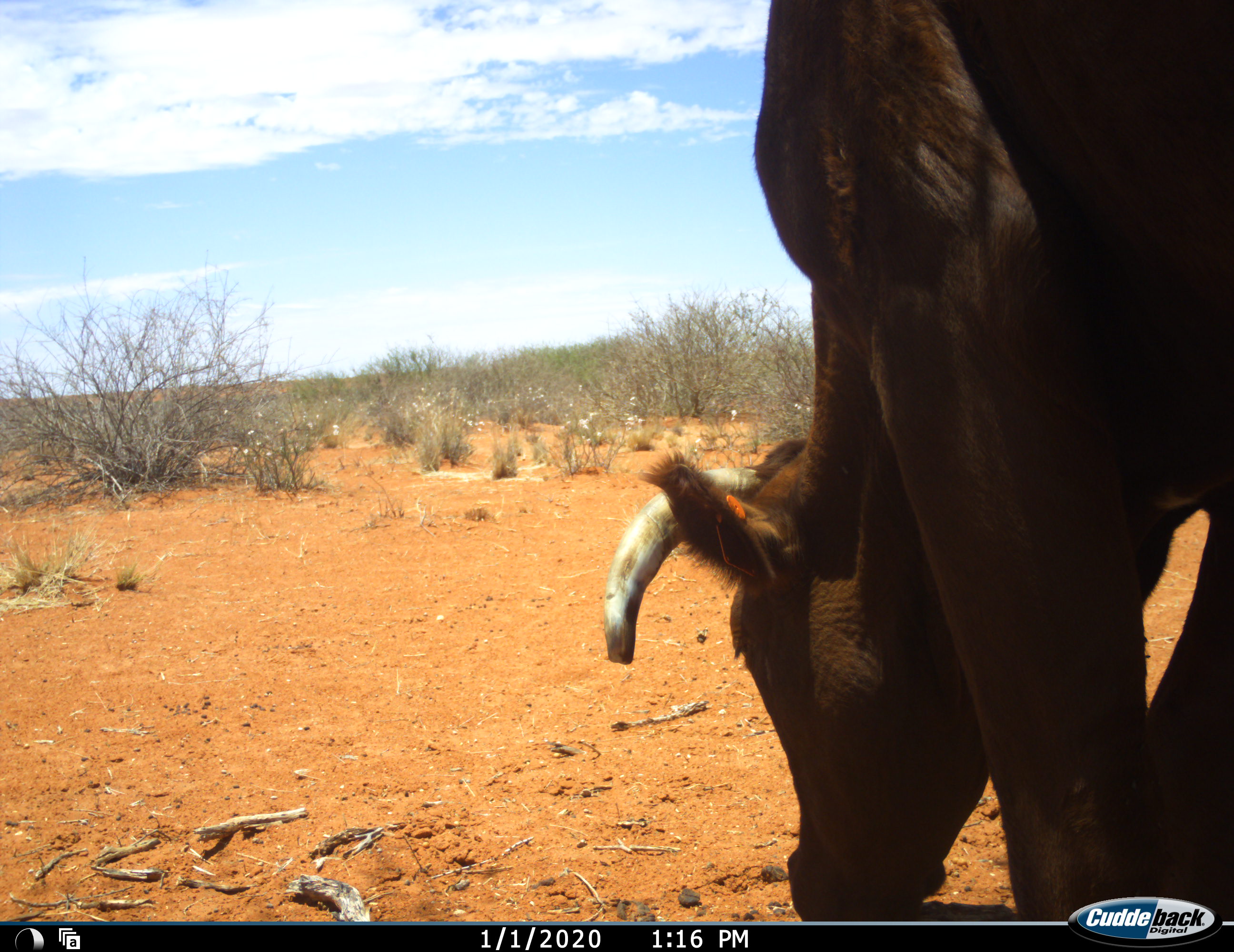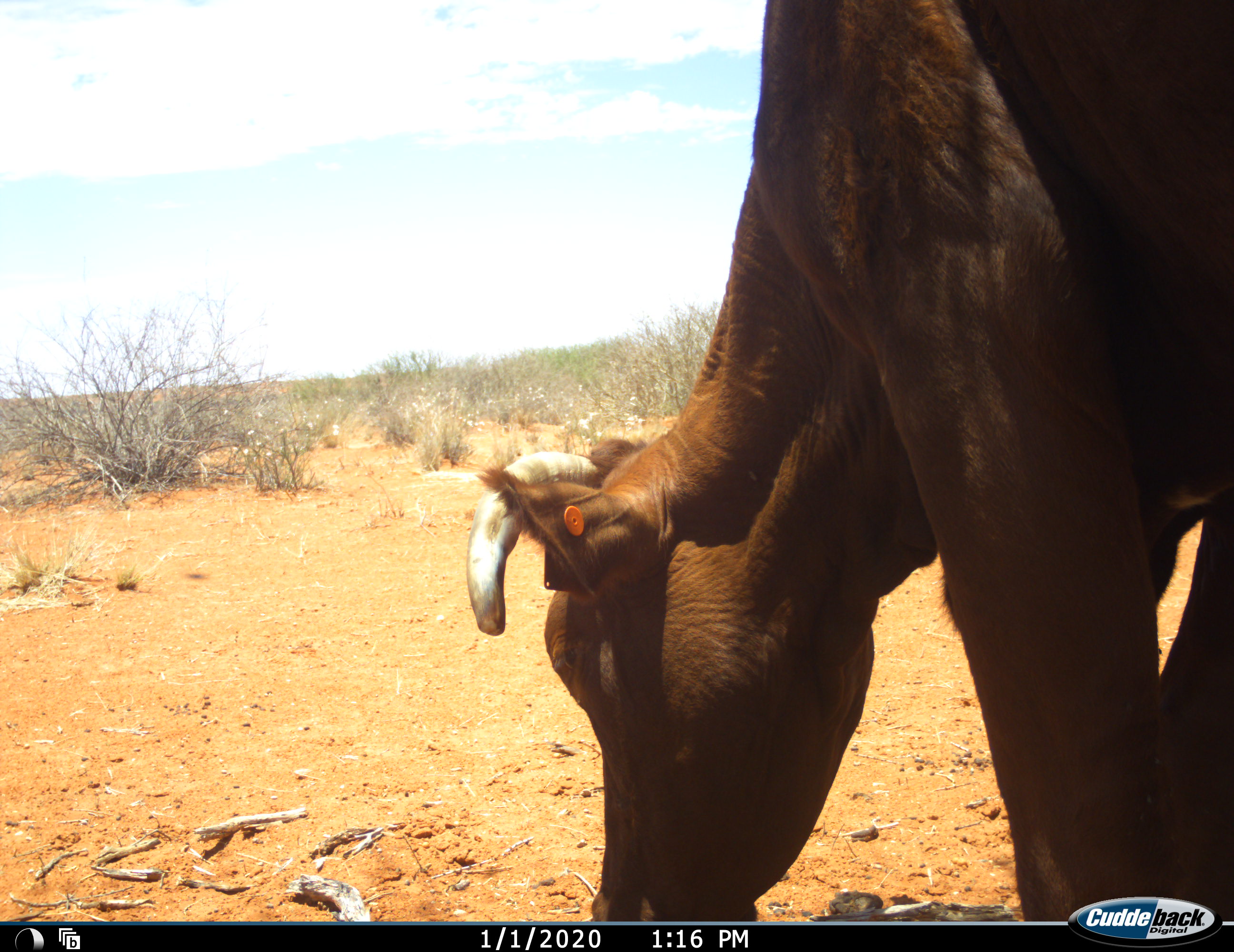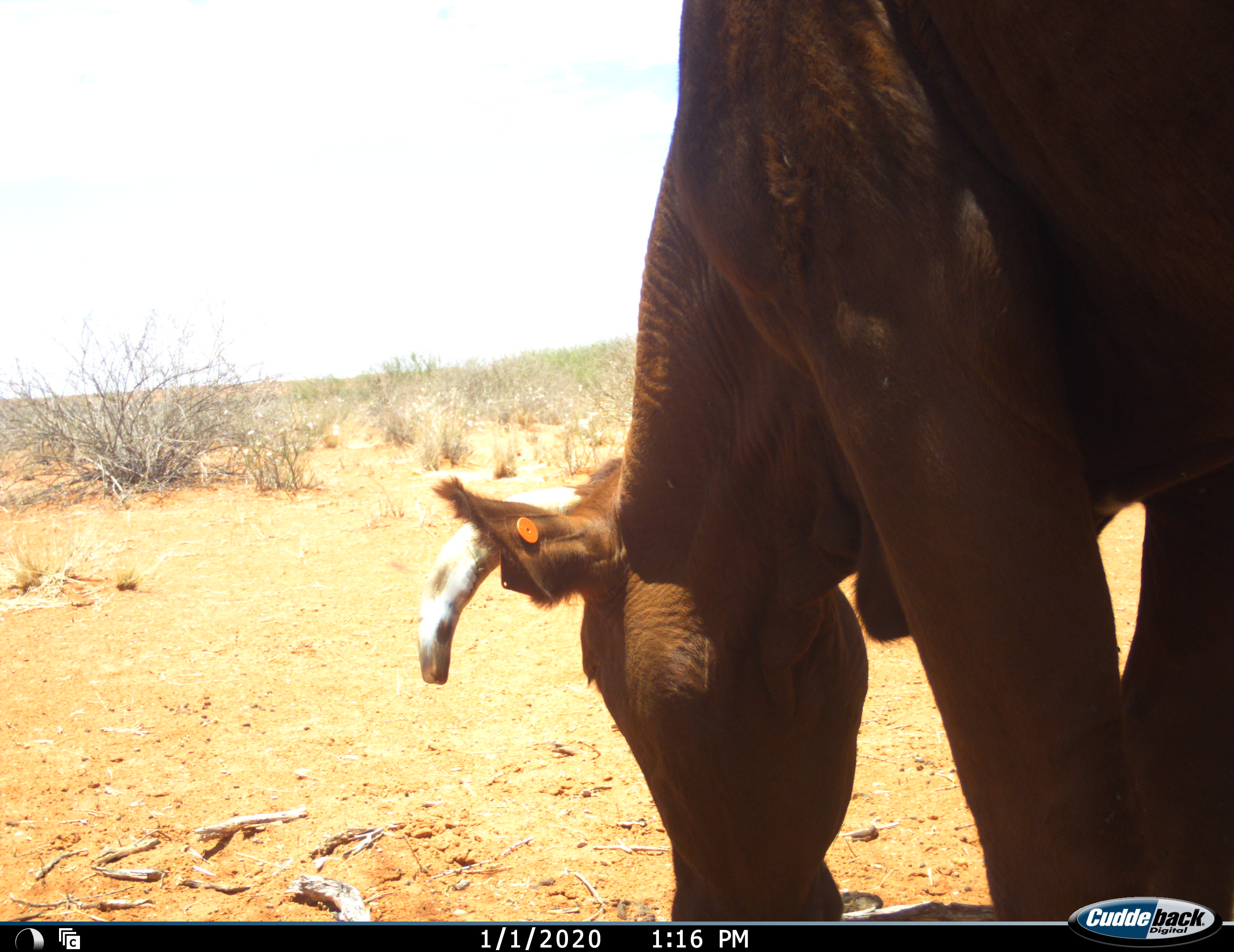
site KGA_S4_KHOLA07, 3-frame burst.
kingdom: Animalia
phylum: Chordata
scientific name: Vertebrata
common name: domestic animal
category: domesticanimal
Domesticanimal (domestic animal) (Vertebrata), count 1. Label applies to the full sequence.